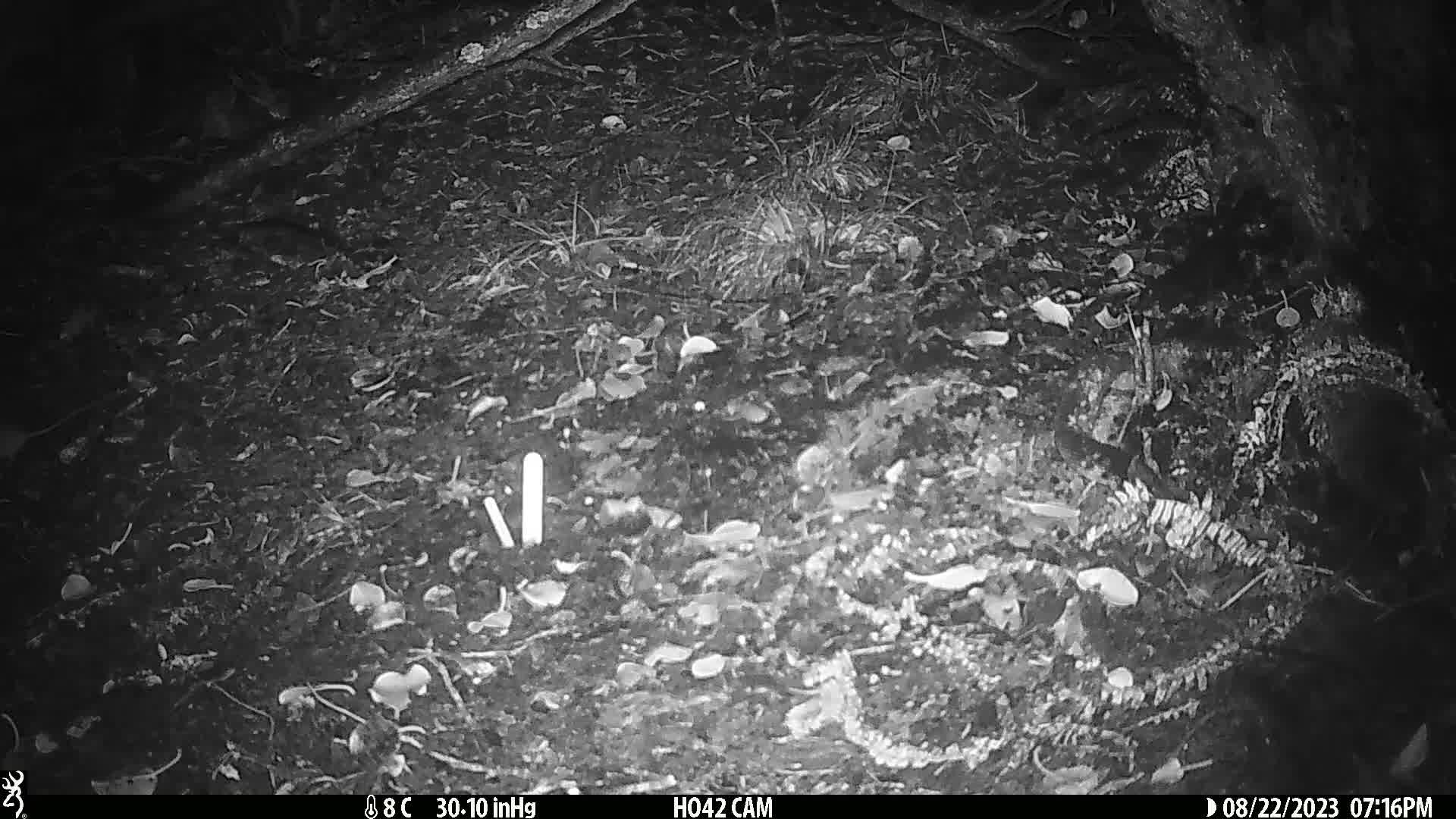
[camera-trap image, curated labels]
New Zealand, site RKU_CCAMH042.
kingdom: Animalia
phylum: Chordata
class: Mammalia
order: Rodentia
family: Muridae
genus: Rattus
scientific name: Rattus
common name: rat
Rat (Rattus).